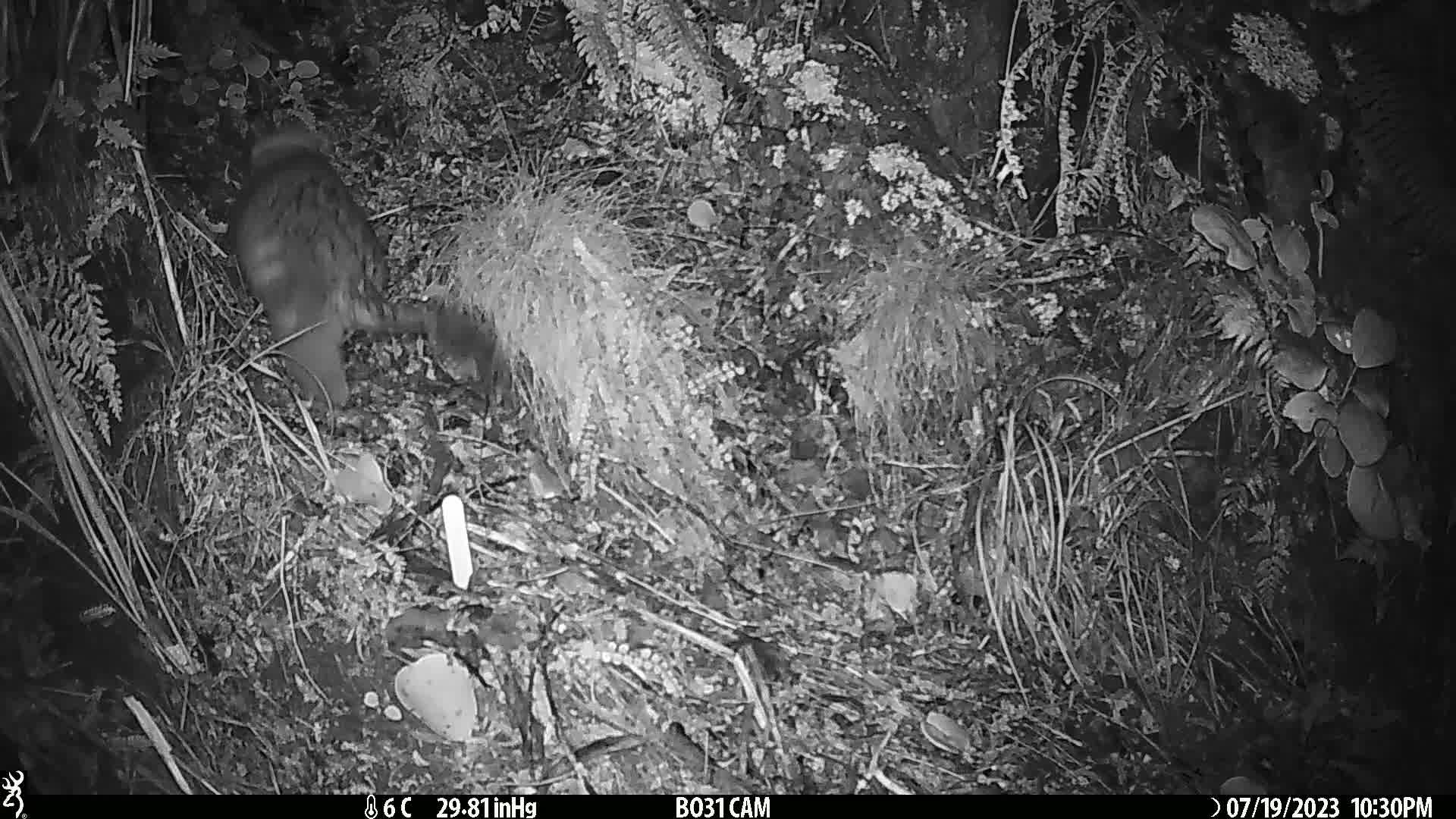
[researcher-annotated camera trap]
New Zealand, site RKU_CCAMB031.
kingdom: Animalia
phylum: Chordata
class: Mammalia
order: Diprotodontia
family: Phalangeridae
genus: Trichosurus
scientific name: Trichosurus vulpecula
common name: common brushtail possum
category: possum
Possum (common brushtail possum) (Trichosurus vulpecula).